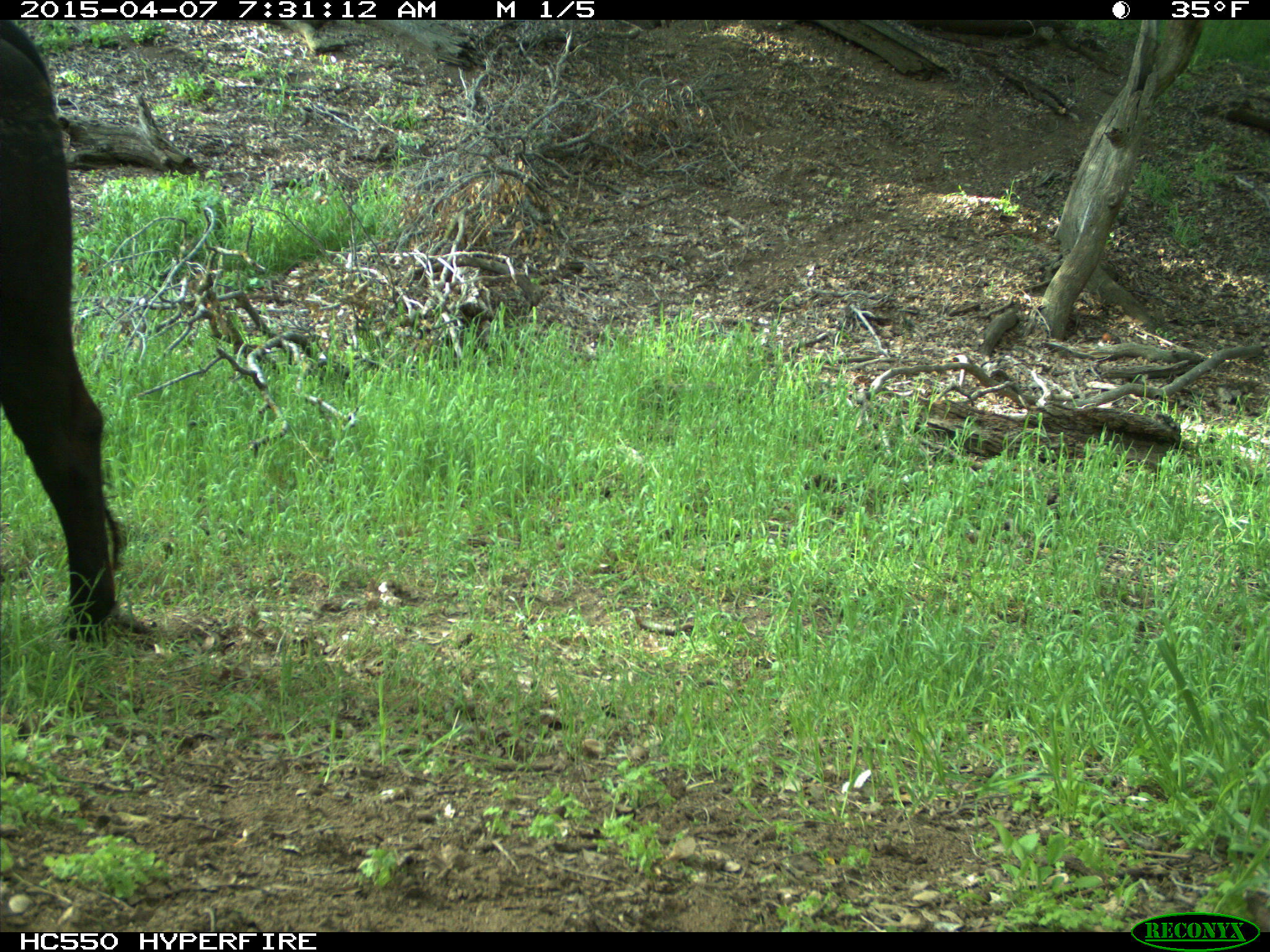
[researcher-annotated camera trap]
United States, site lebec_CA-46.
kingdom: Animalia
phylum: Chordata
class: Mammalia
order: Artiodactyla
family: Bovidae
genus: Bos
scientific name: Bos taurus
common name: domestic cow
Bos taurus (domestic cow).